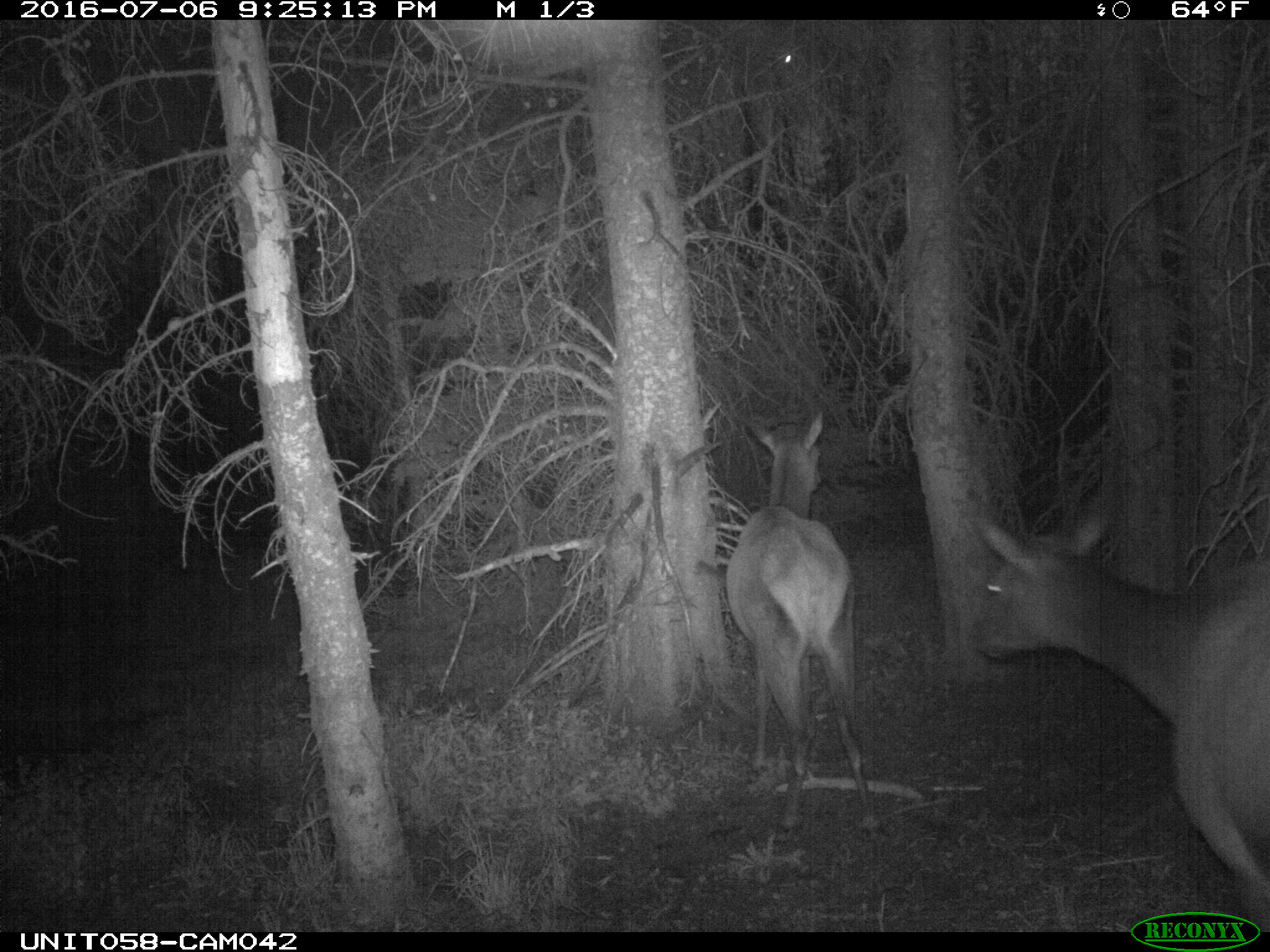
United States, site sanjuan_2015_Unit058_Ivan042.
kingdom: Animalia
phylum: Chordata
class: Mammalia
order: Artiodactyla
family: Cervidae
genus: Cervus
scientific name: Cervus elaphus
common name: red deer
Cervus elaphus (red deer).